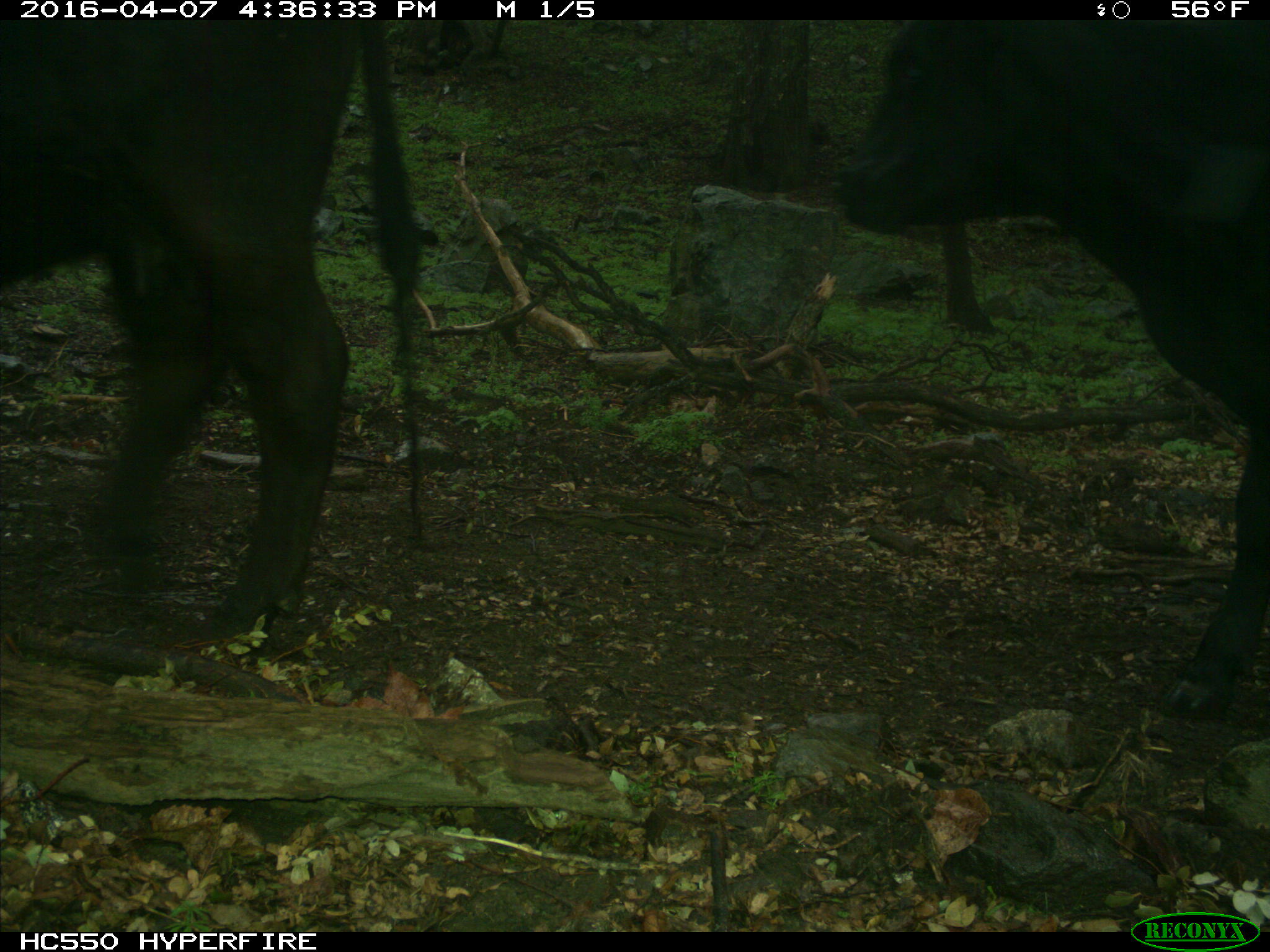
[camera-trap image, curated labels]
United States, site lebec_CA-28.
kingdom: Animalia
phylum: Chordata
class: Mammalia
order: Artiodactyla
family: Bovidae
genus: Bos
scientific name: Bos taurus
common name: domestic cow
Bos taurus (domestic cow).